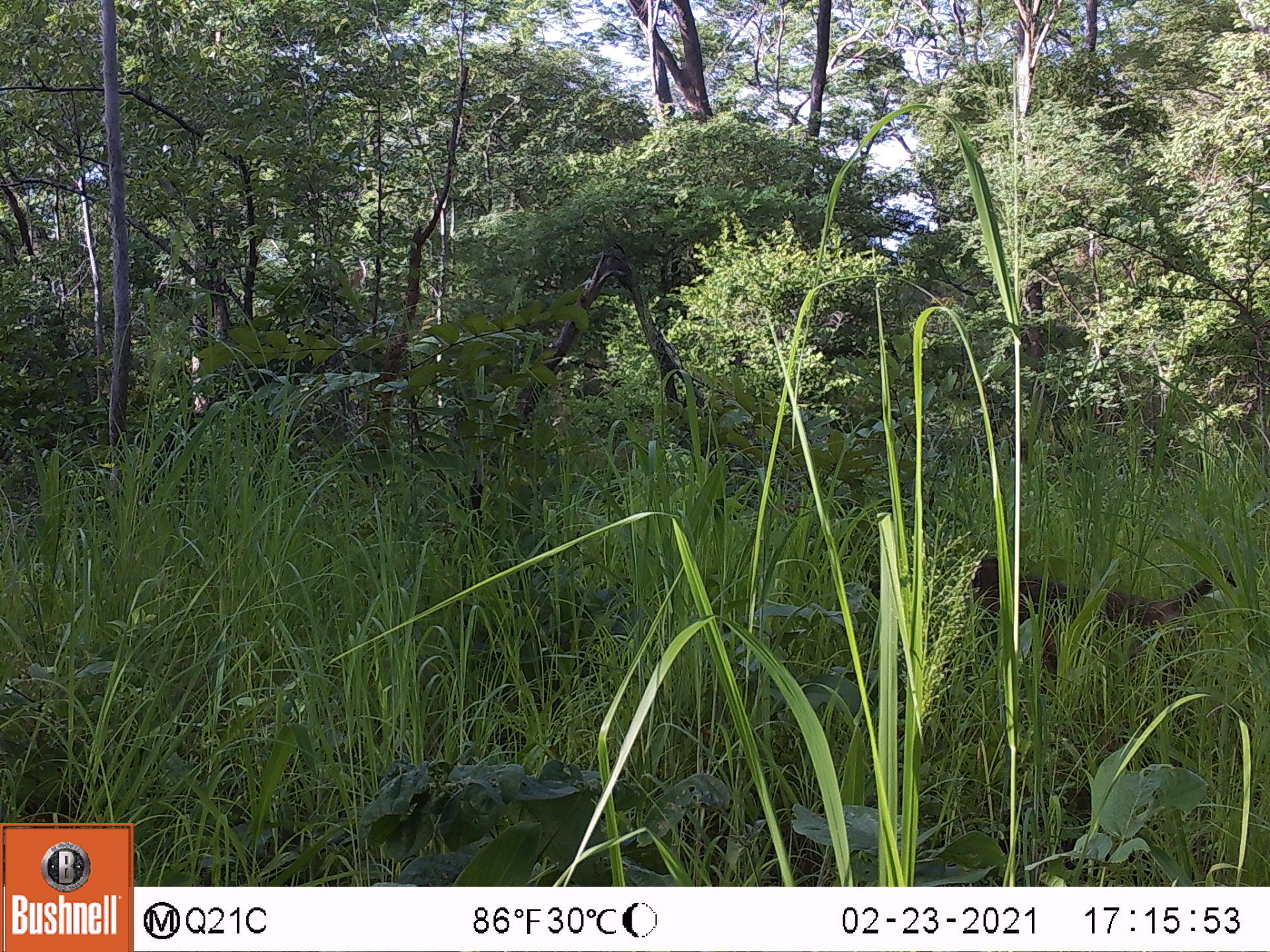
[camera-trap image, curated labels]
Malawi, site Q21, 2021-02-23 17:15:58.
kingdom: Animalia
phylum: Chordata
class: Mammalia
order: Primates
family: Cercopithecidae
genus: Papio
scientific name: Papio cynocephalus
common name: yellow baboon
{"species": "yellow baboon (Papio cynocephalus)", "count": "1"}